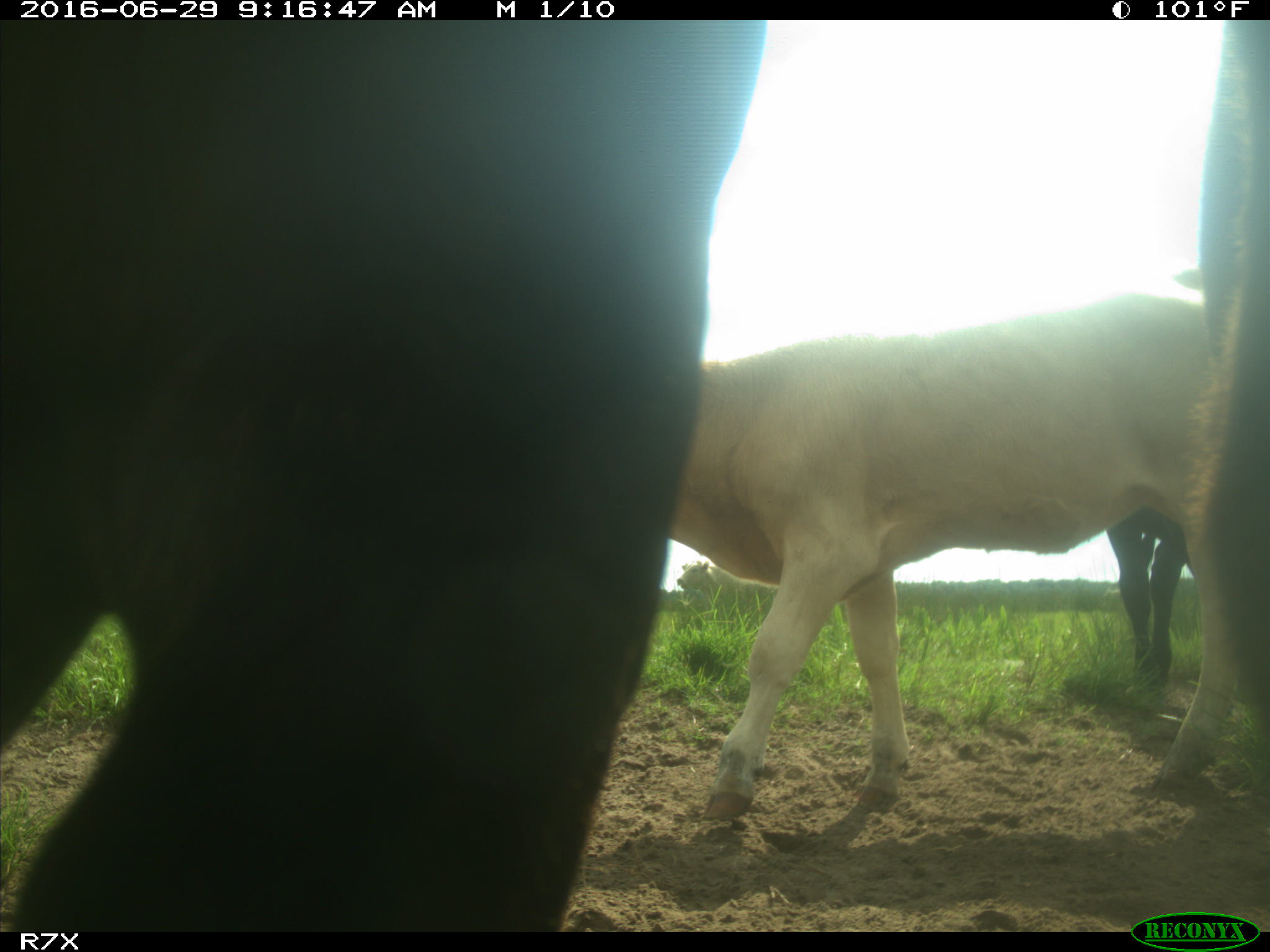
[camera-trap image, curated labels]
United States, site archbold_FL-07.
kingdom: Animalia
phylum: Chordata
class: Mammalia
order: Artiodactyla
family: Bovidae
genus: Bos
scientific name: Bos taurus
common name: domestic cow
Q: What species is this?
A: Bos taurus (domestic cow).